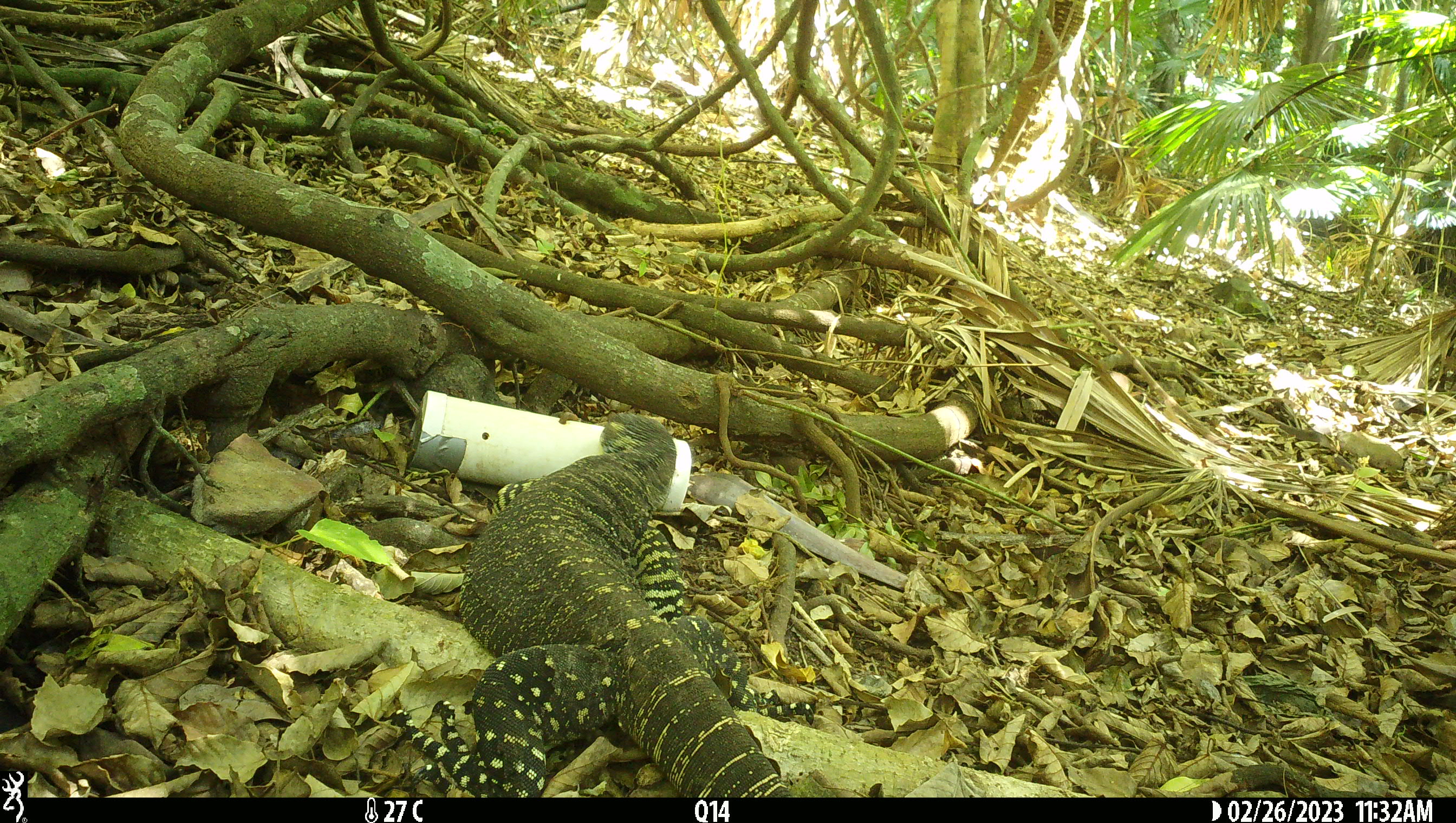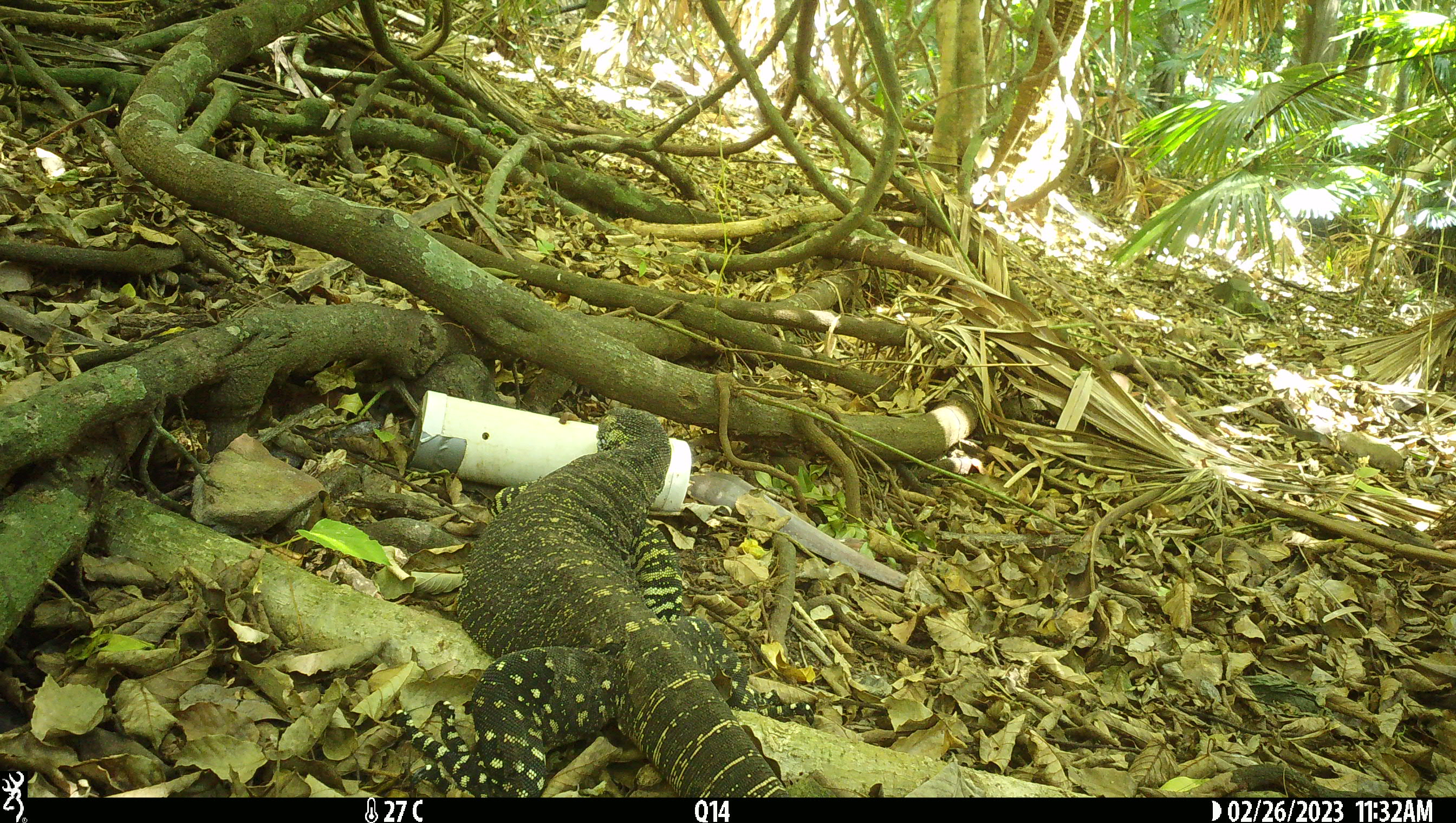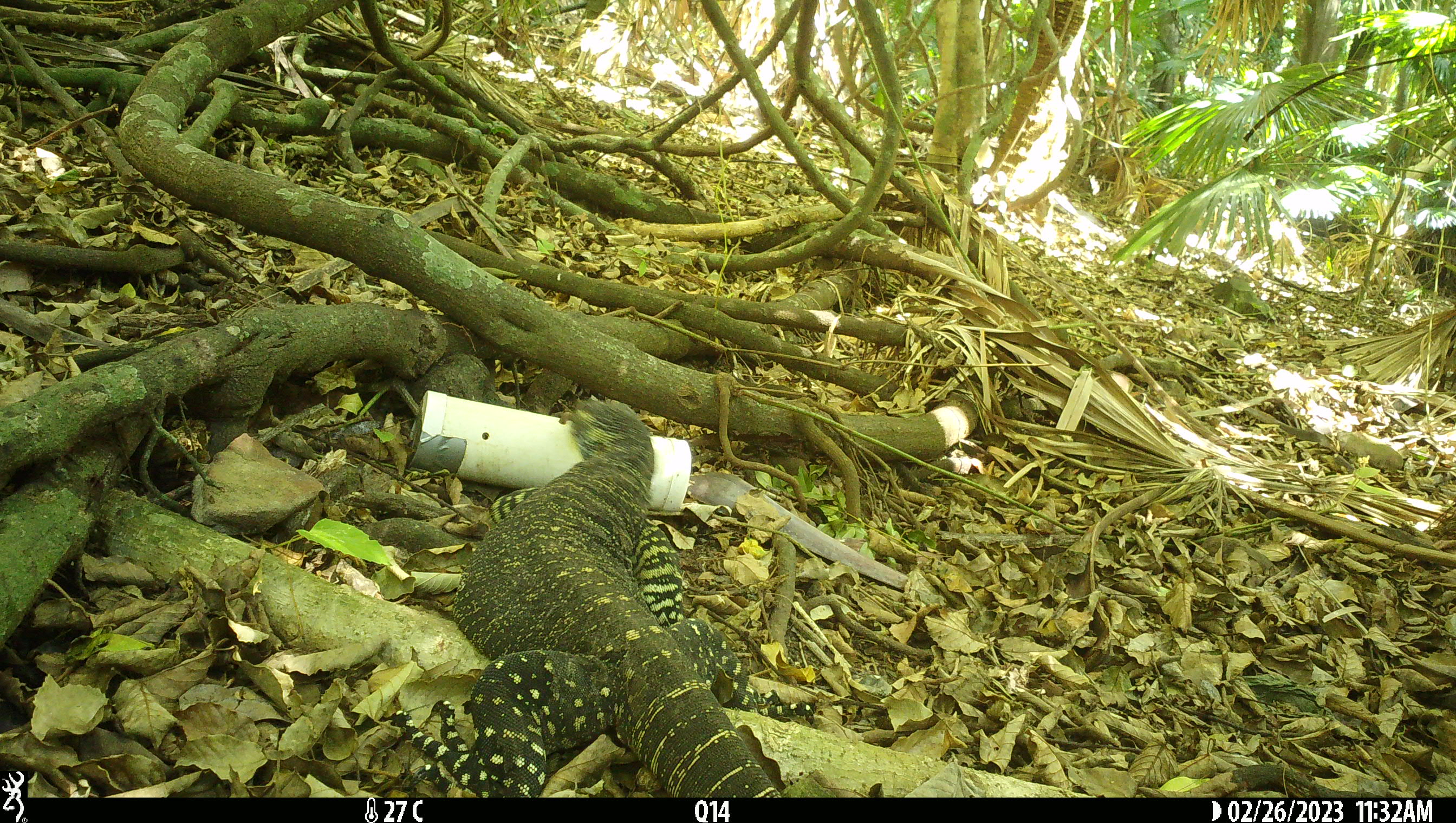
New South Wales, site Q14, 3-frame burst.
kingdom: Animalia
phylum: Chordata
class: Reptilia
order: Squamata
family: Varanidae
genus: Varanus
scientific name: Varanus varius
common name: lace monitor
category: goanna